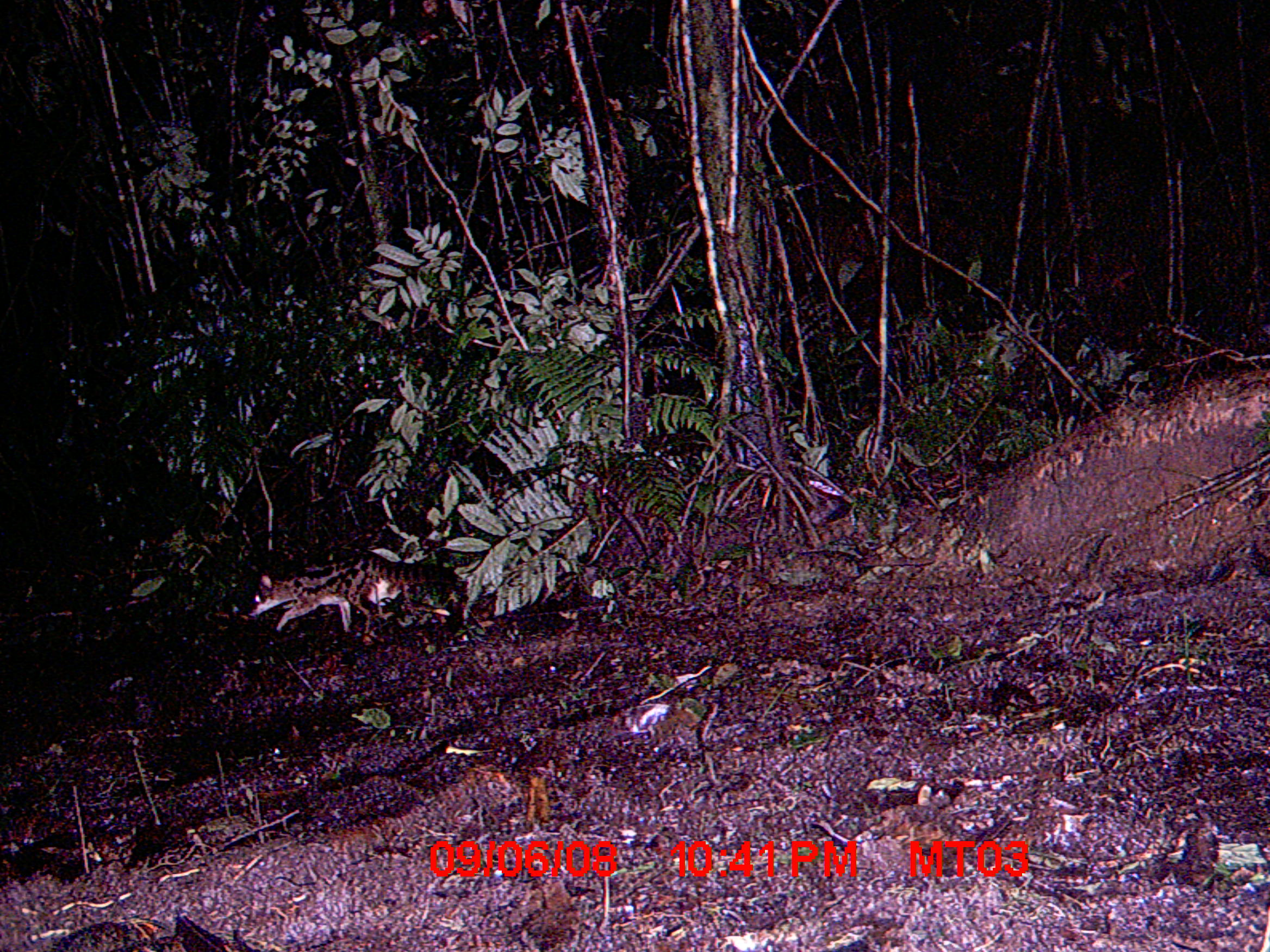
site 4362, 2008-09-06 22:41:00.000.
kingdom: Animalia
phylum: Chordata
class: Mammalia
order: Carnivora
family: Eupleridae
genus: Fossa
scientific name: Fossa fossana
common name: fanaloka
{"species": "Fossa fossana (fanaloka)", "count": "1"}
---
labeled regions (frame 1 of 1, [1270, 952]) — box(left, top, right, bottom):
fossa fossana: box(245, 551, 465, 636)